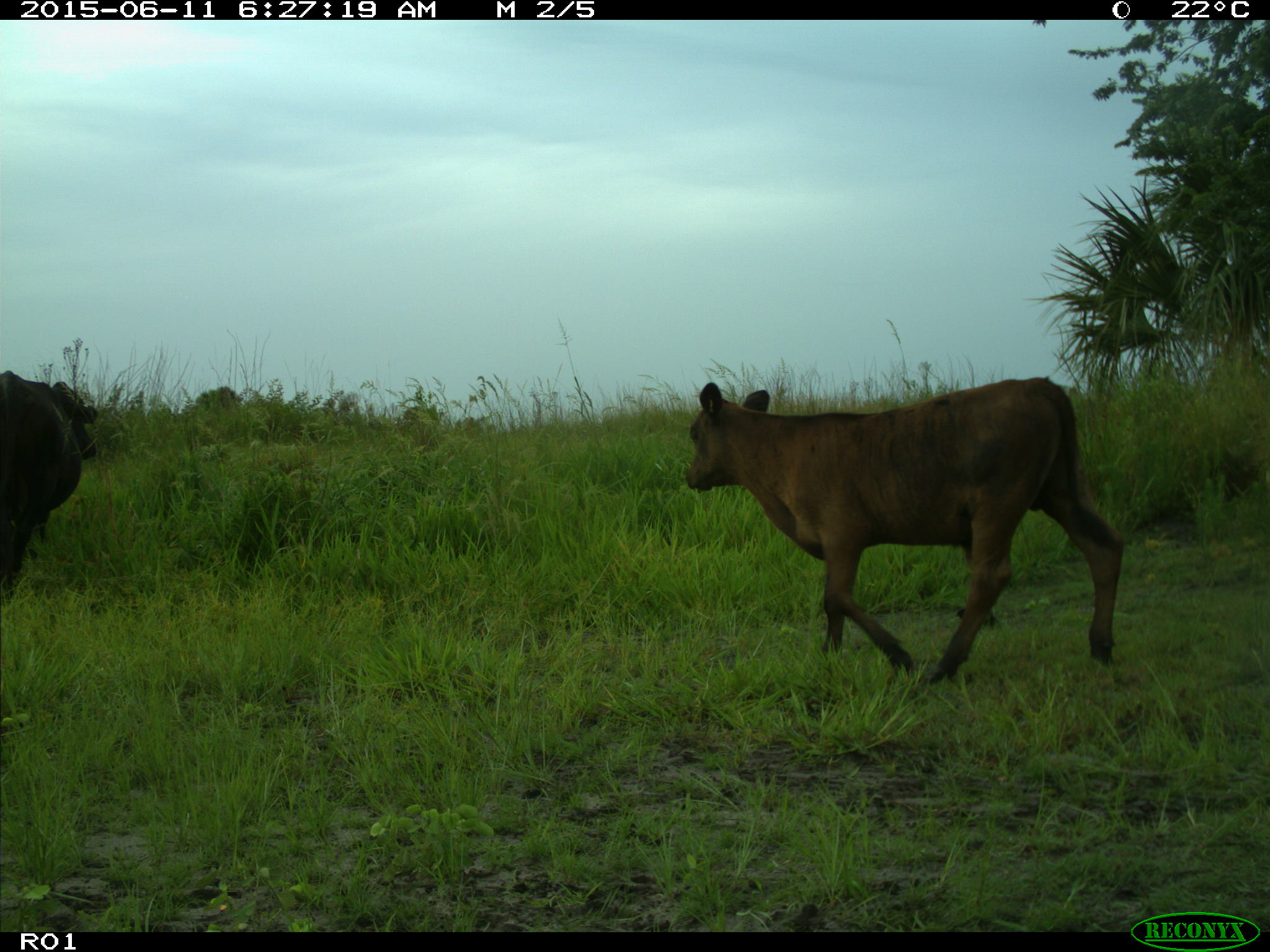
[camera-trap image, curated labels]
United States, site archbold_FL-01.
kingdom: Animalia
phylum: Chordata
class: Mammalia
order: Artiodactyla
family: Bovidae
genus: Bos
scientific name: Bos taurus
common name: domestic cow